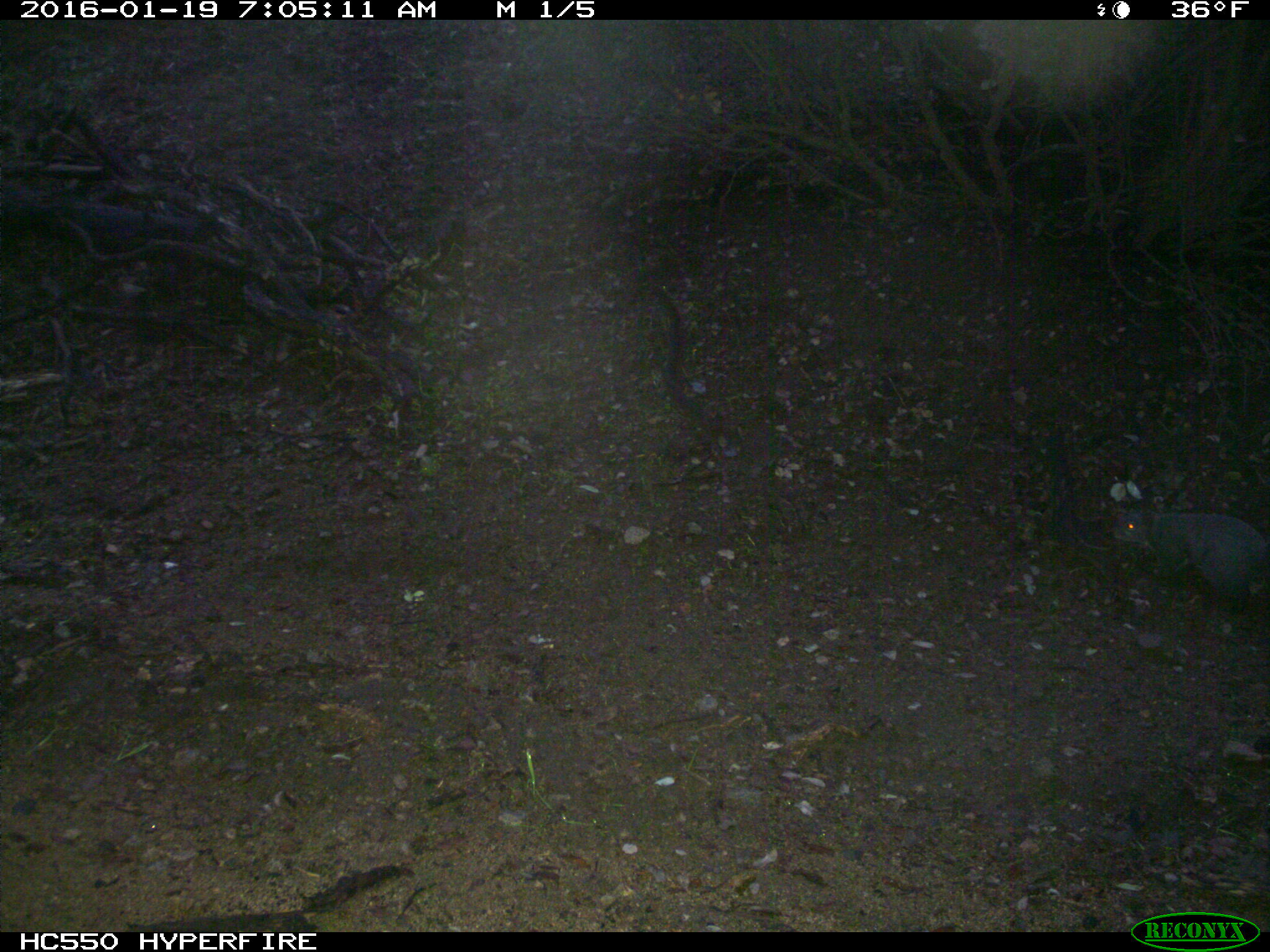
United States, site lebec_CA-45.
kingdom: Animalia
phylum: Chordata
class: Mammalia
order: Rodentia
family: Sciuridae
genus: Sciurus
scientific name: Sciurus carolinensis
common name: eastern gray squirrel